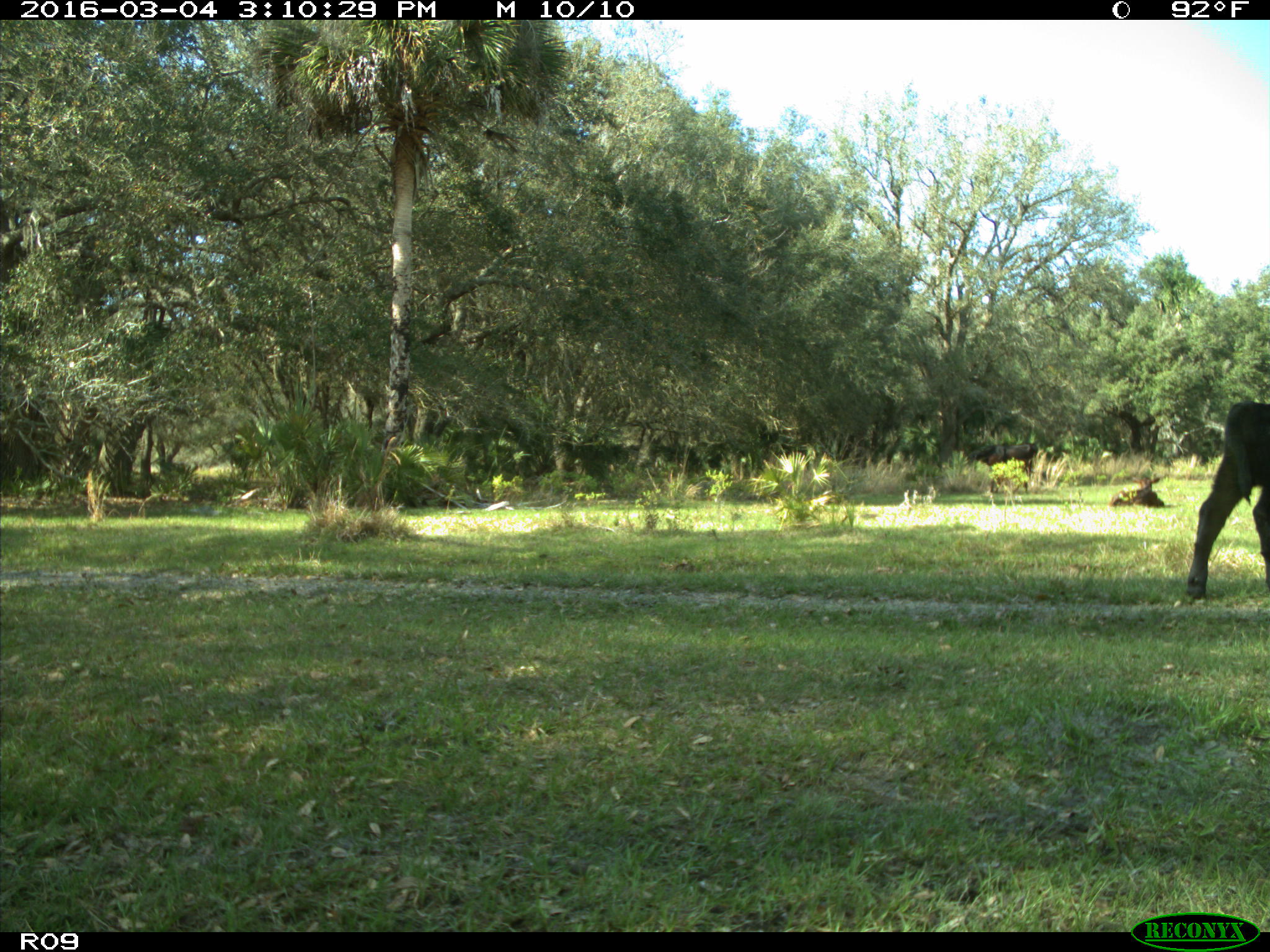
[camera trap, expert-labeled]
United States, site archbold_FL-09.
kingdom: Animalia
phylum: Chordata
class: Mammalia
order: Artiodactyla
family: Bovidae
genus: Bos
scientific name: Bos taurus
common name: domestic cow